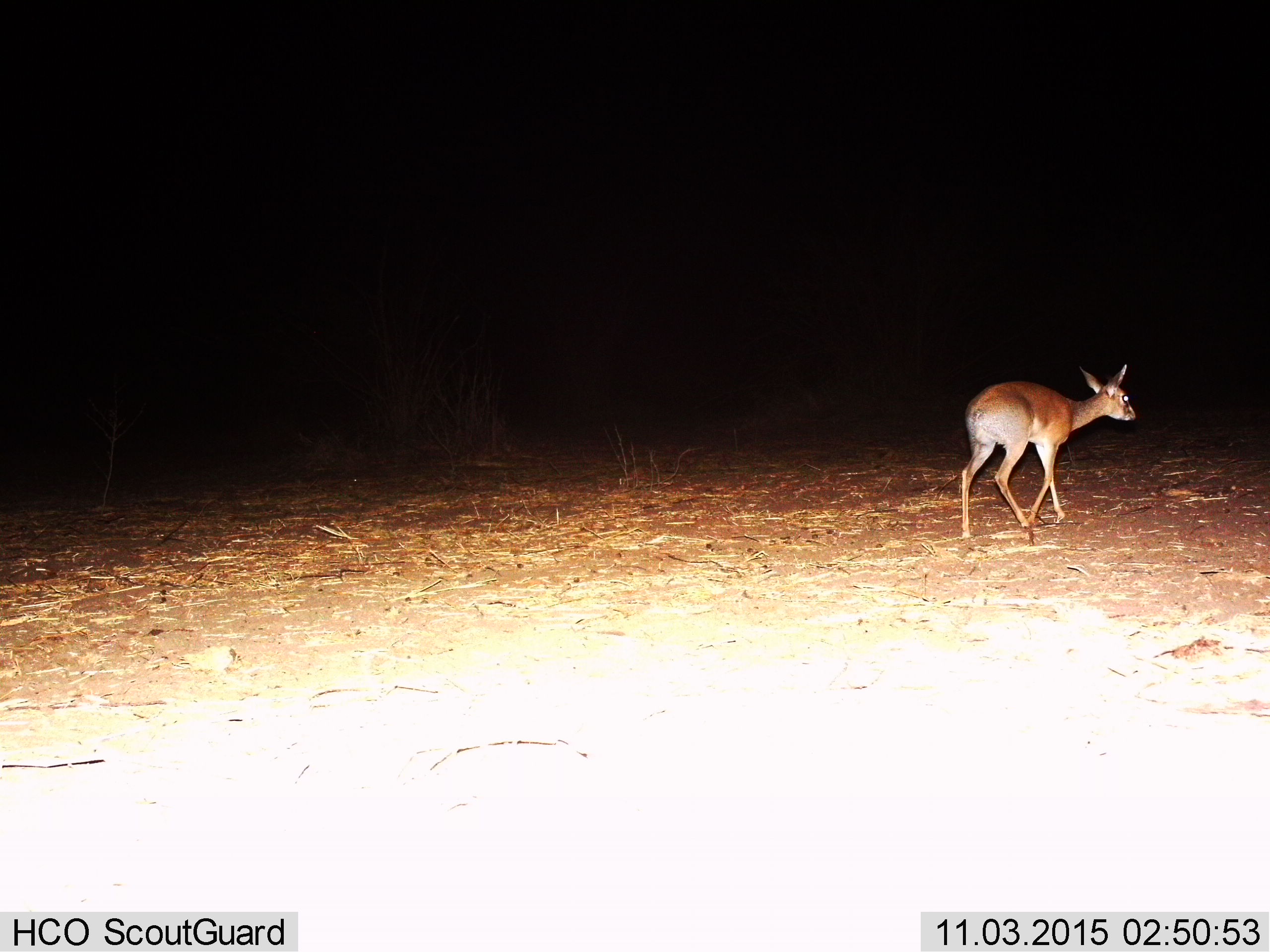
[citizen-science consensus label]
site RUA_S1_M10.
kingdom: Animalia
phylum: Chordata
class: Mammalia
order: Artiodactyla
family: Bovidae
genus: Madoqua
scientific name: Madoqua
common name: dik-dik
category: dikdik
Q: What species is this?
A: Dikdik (dik-dik) (Madoqua).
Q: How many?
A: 1.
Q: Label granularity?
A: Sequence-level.